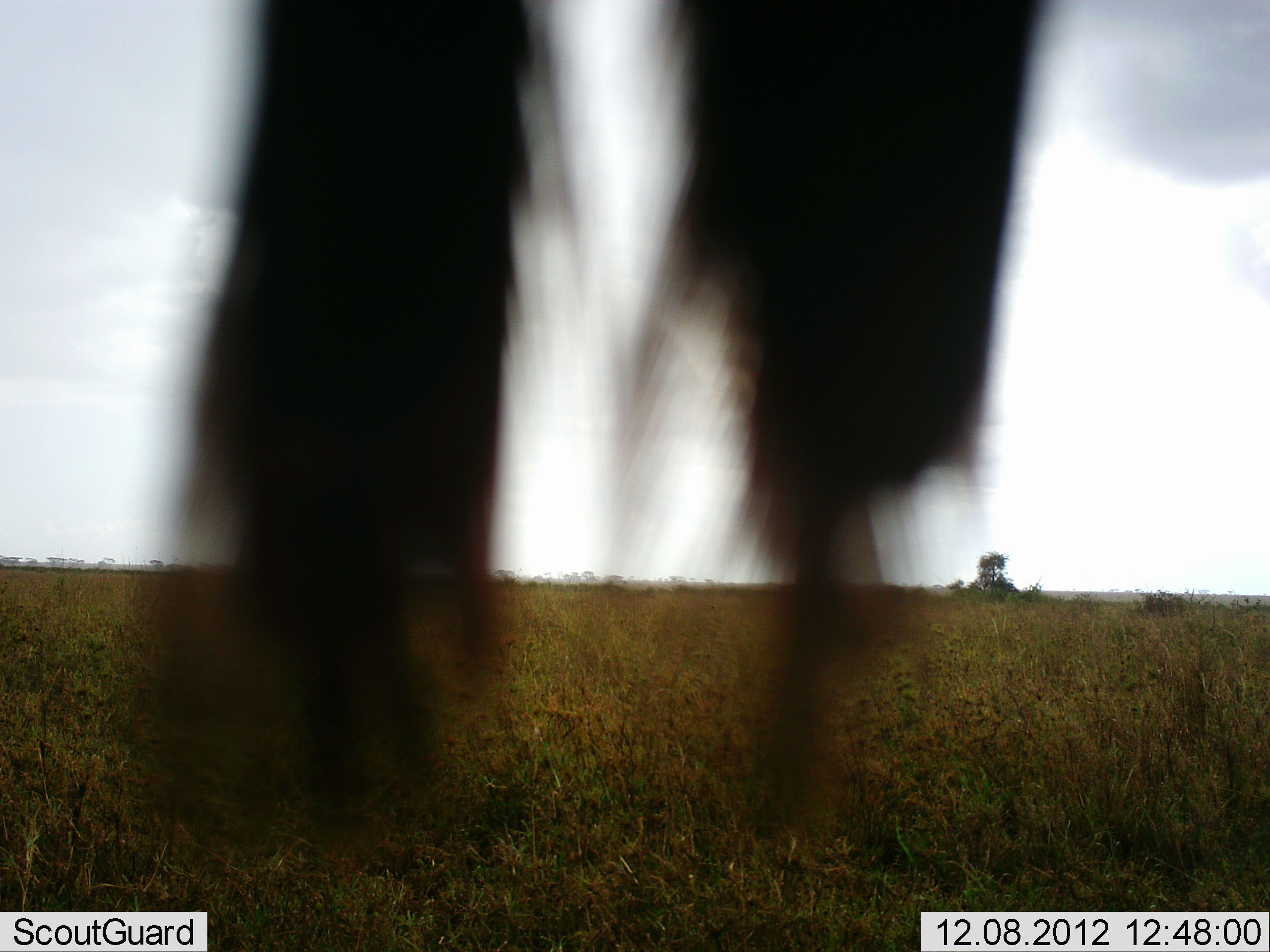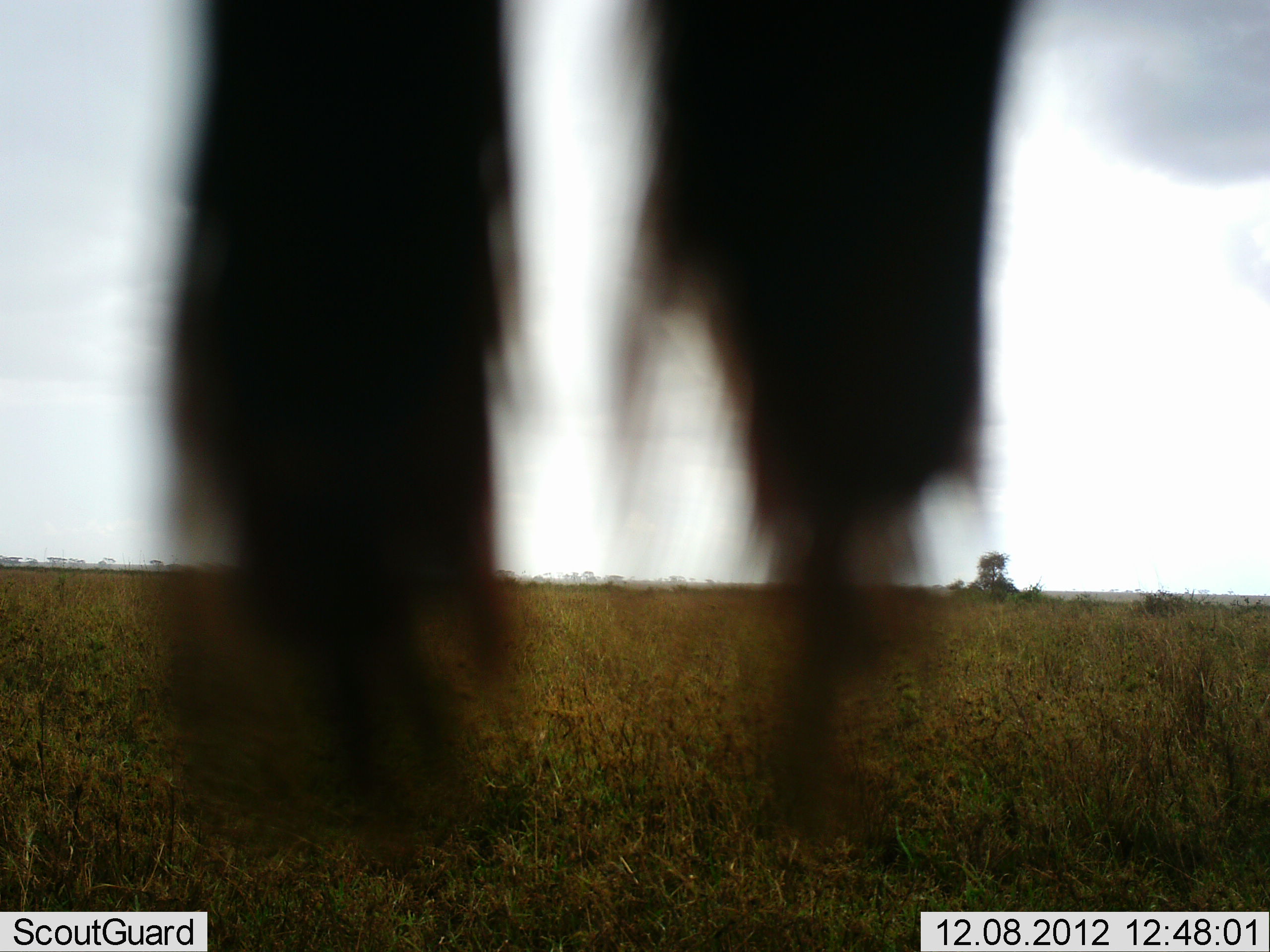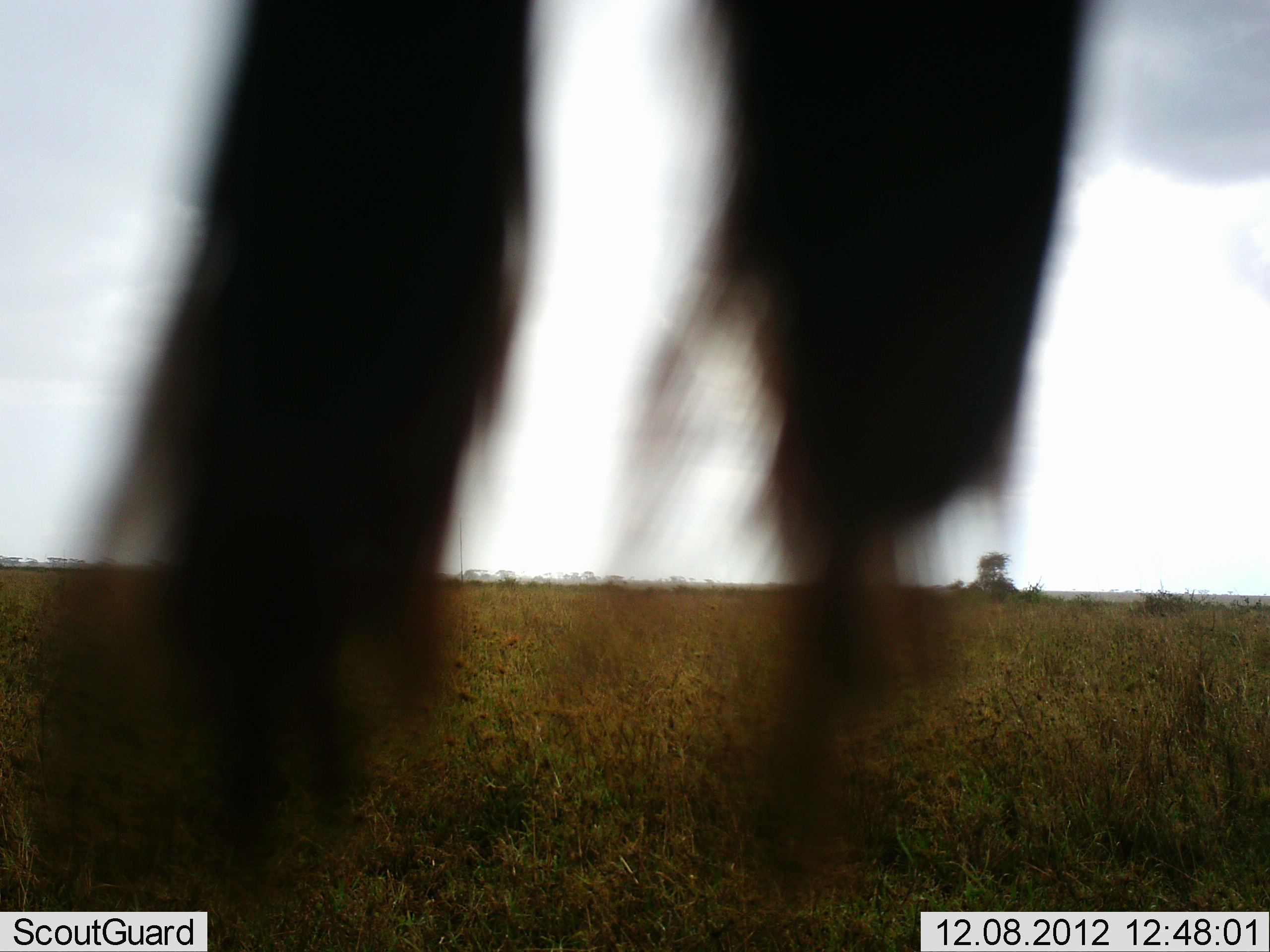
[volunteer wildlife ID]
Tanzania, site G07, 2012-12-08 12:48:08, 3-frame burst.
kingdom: Animalia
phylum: Chordata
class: Mammalia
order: Artiodactyla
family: Bovidae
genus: Connochaetes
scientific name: Connochaetes taurinus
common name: blue wildebeest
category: wildebeest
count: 1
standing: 100%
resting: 0%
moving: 0%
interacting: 0%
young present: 0%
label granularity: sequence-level